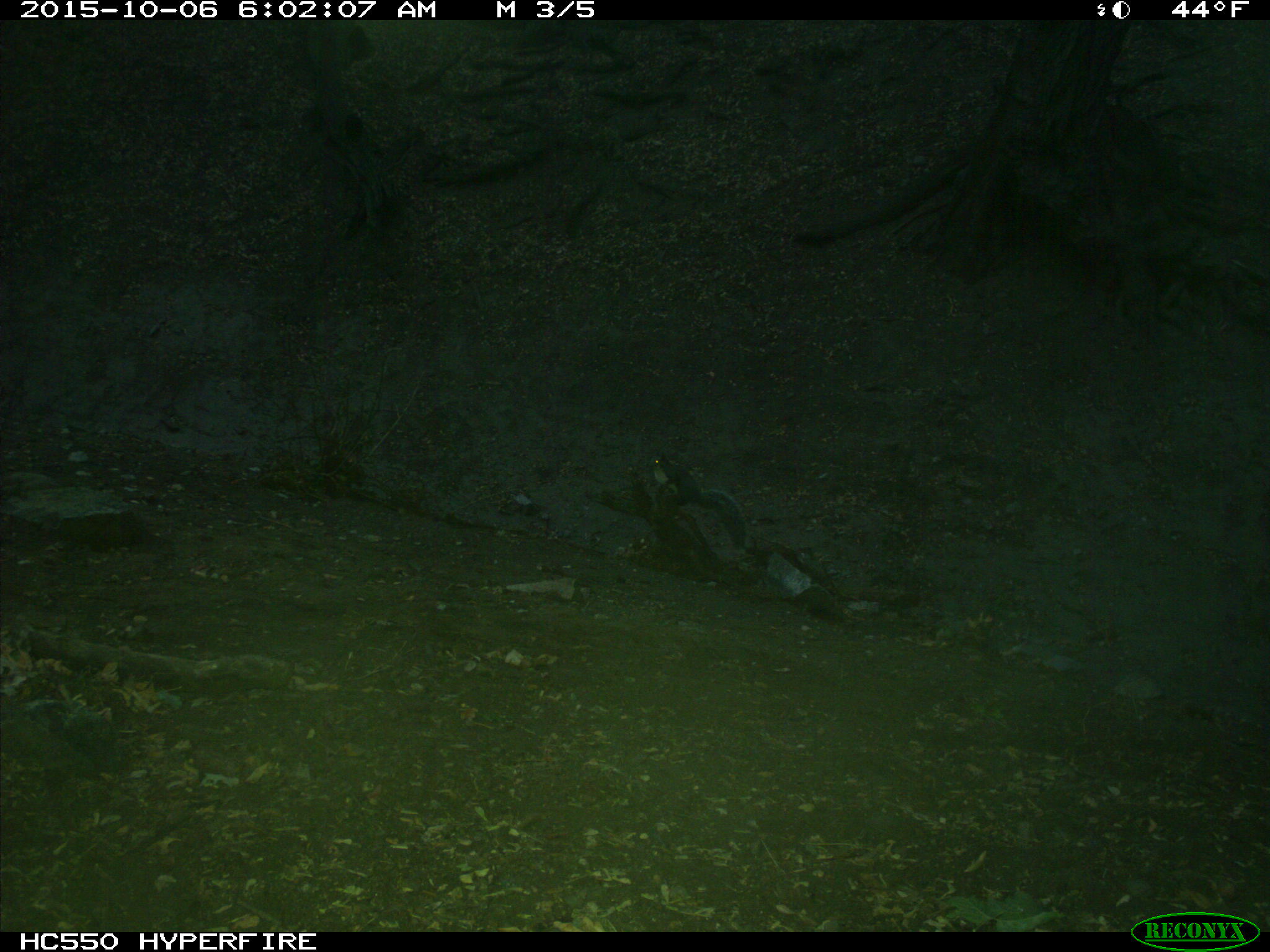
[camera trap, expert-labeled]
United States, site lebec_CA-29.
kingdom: Animalia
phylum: Chordata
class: Mammalia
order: Rodentia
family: Sciuridae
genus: Sciurus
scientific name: Sciurus carolinensis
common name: eastern gray squirrel